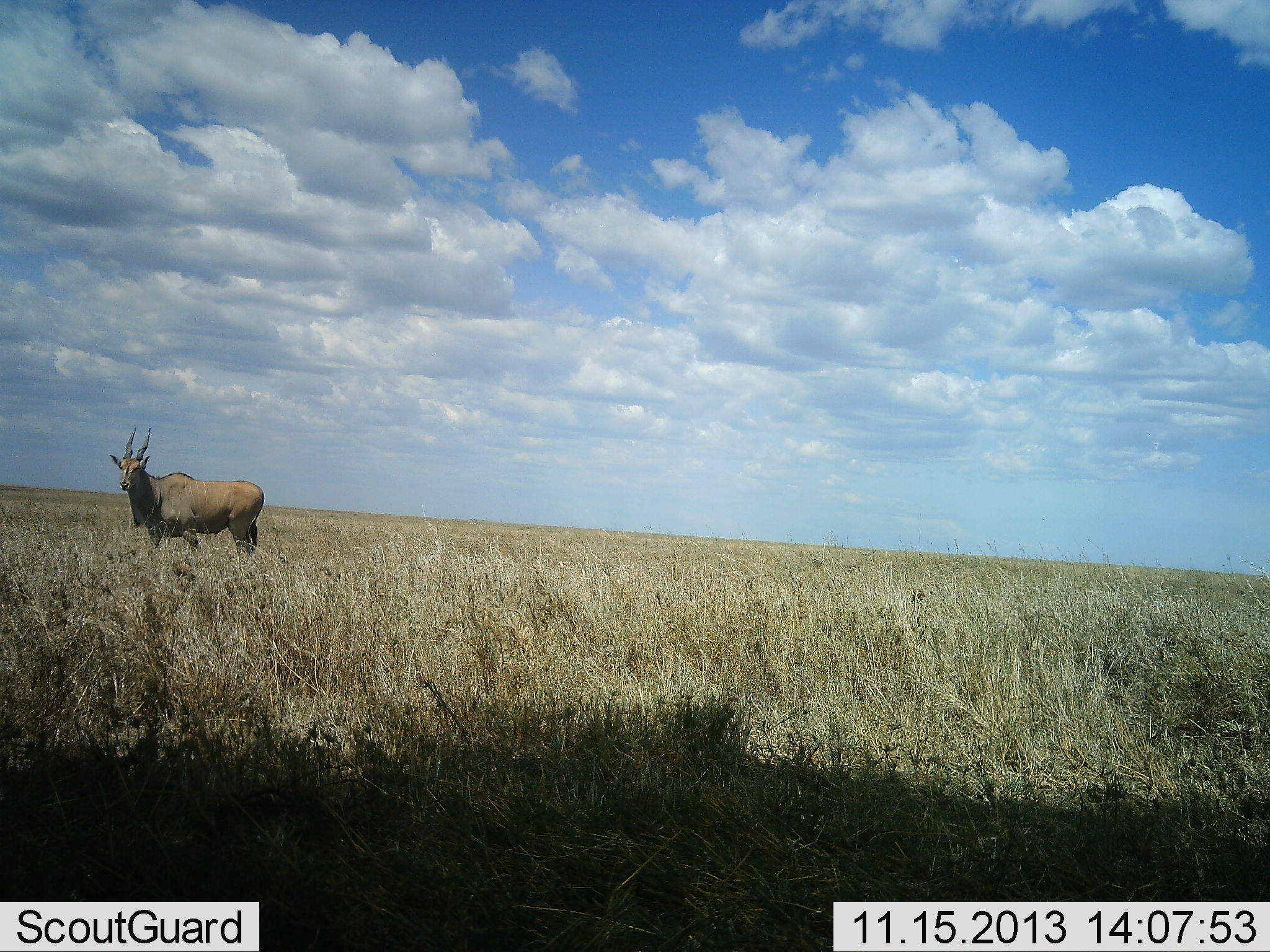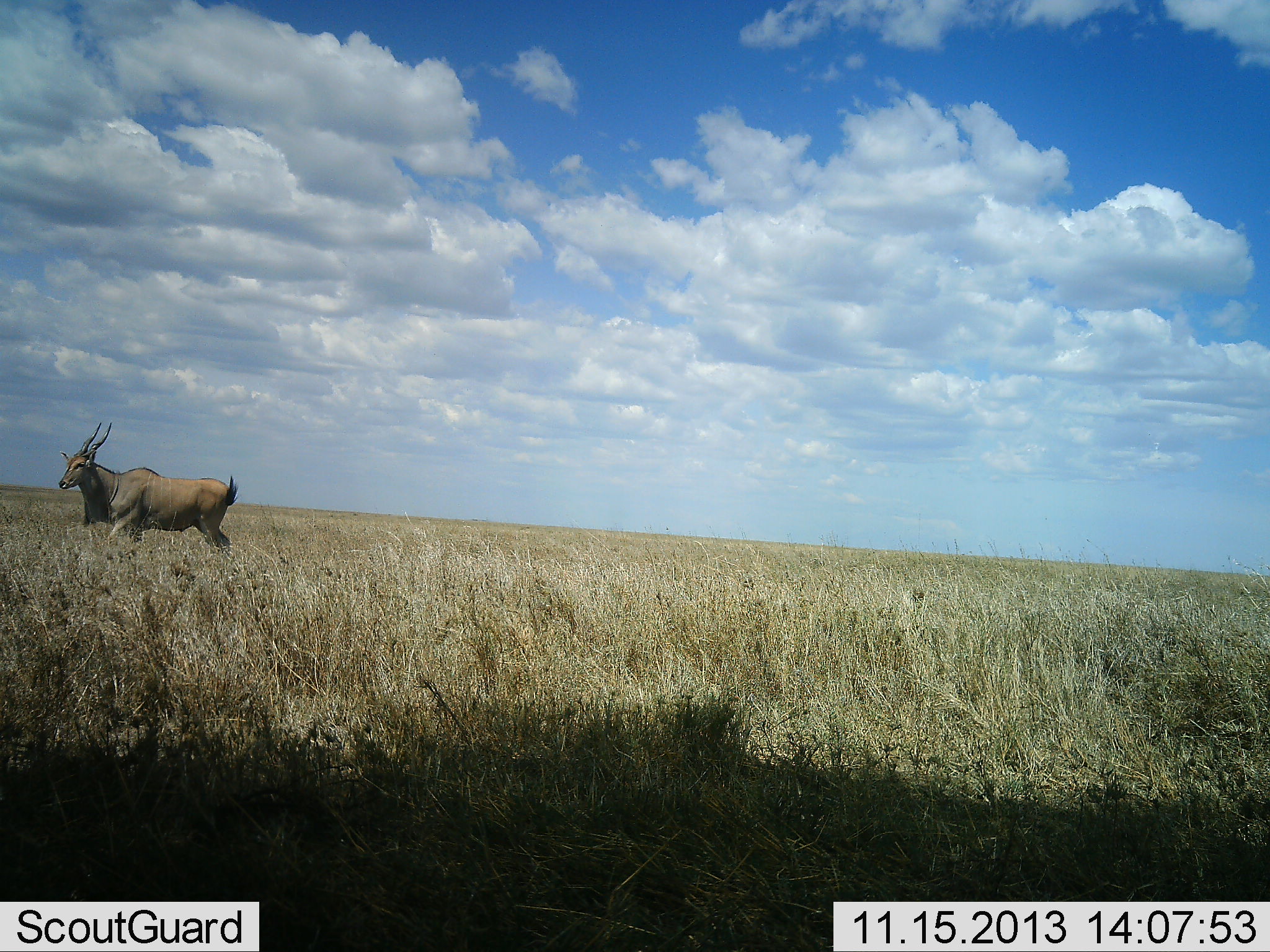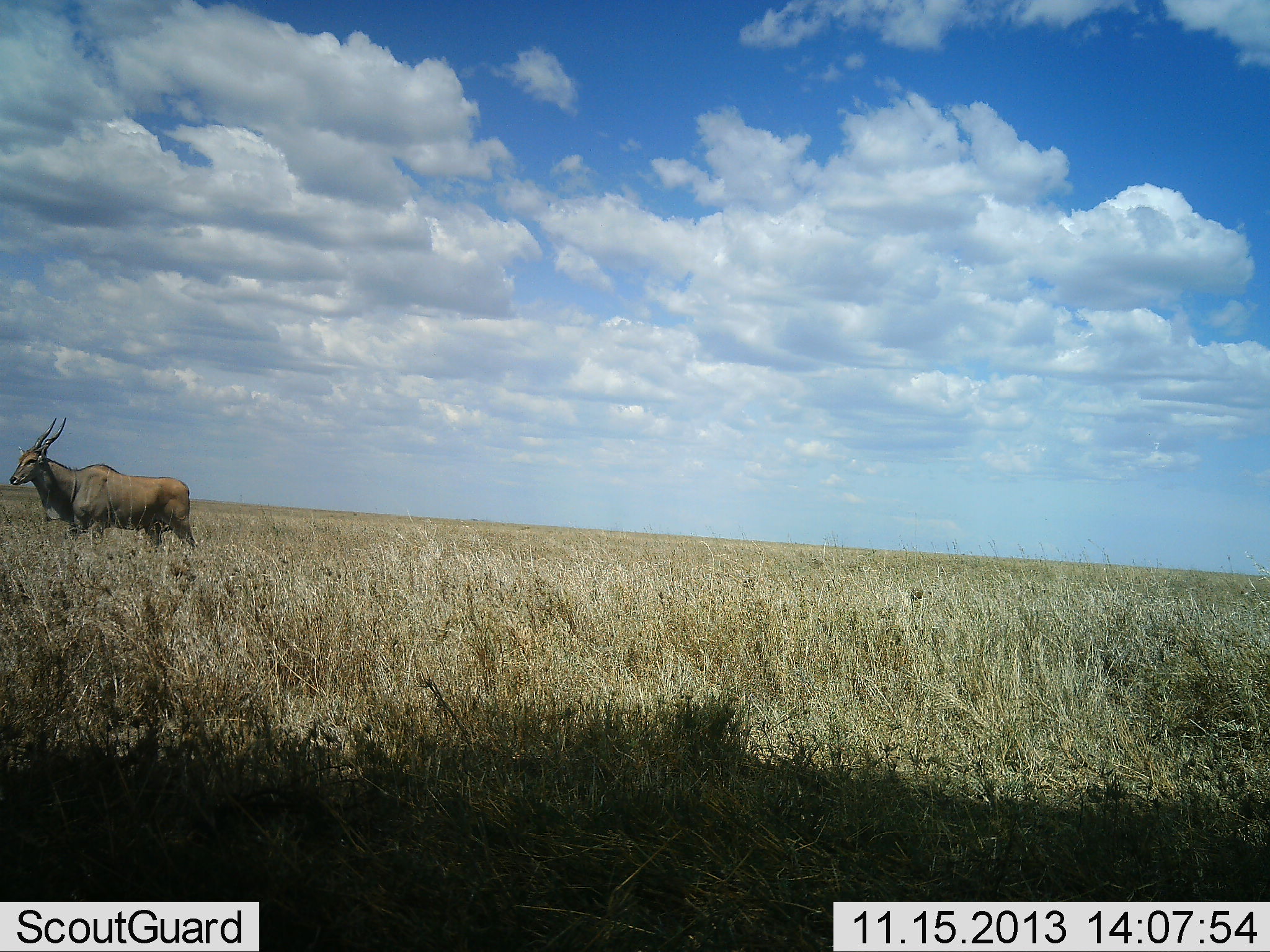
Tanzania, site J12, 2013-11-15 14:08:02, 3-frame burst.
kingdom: Animalia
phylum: Chordata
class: Mammalia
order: Artiodactyla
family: Bovidae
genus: Tragelaphus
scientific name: Tragelaphus oryx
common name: eland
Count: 1.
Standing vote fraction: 9%.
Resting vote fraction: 0%.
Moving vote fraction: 96%.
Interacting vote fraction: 0%.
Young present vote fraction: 0%.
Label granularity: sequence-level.